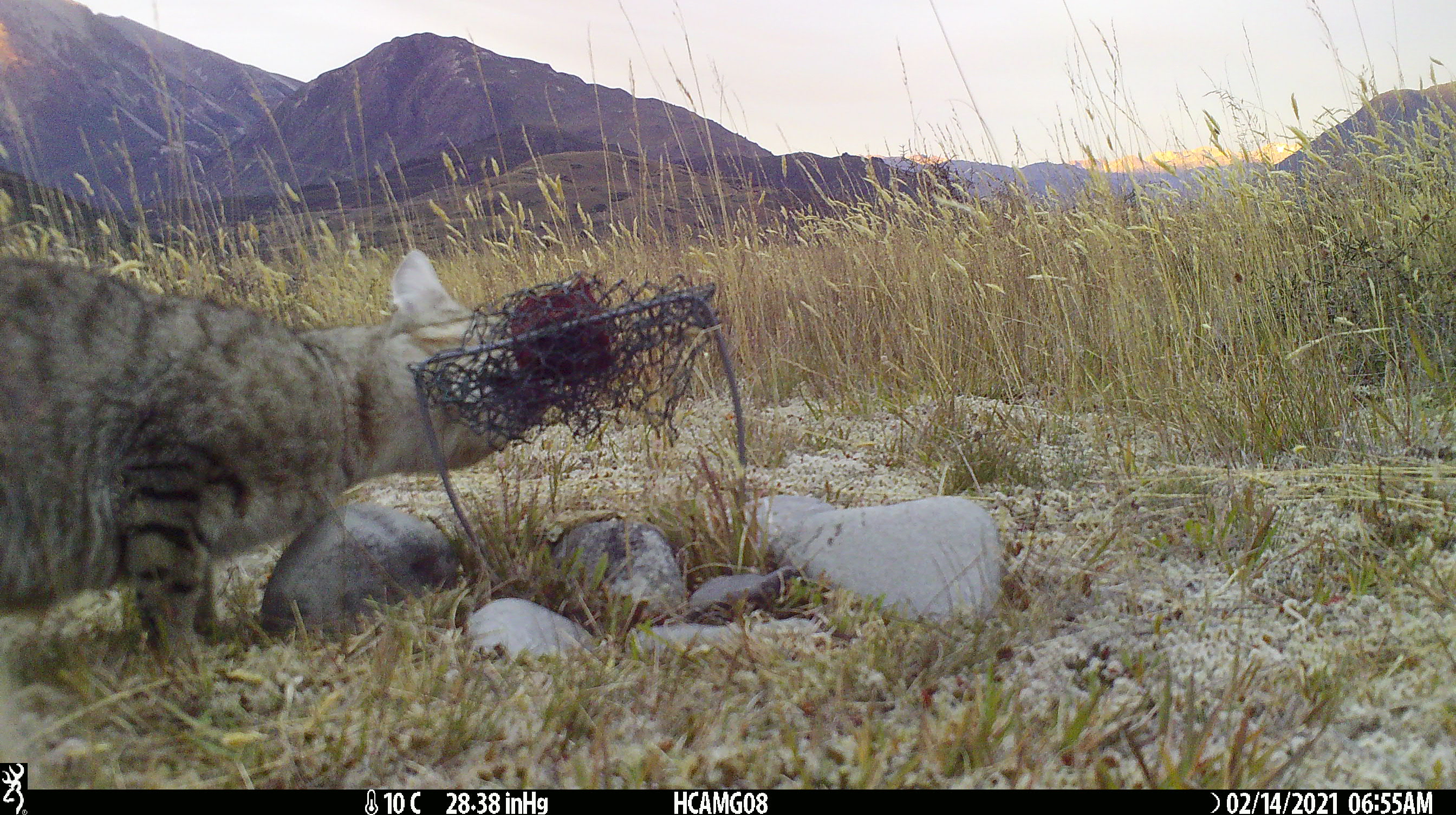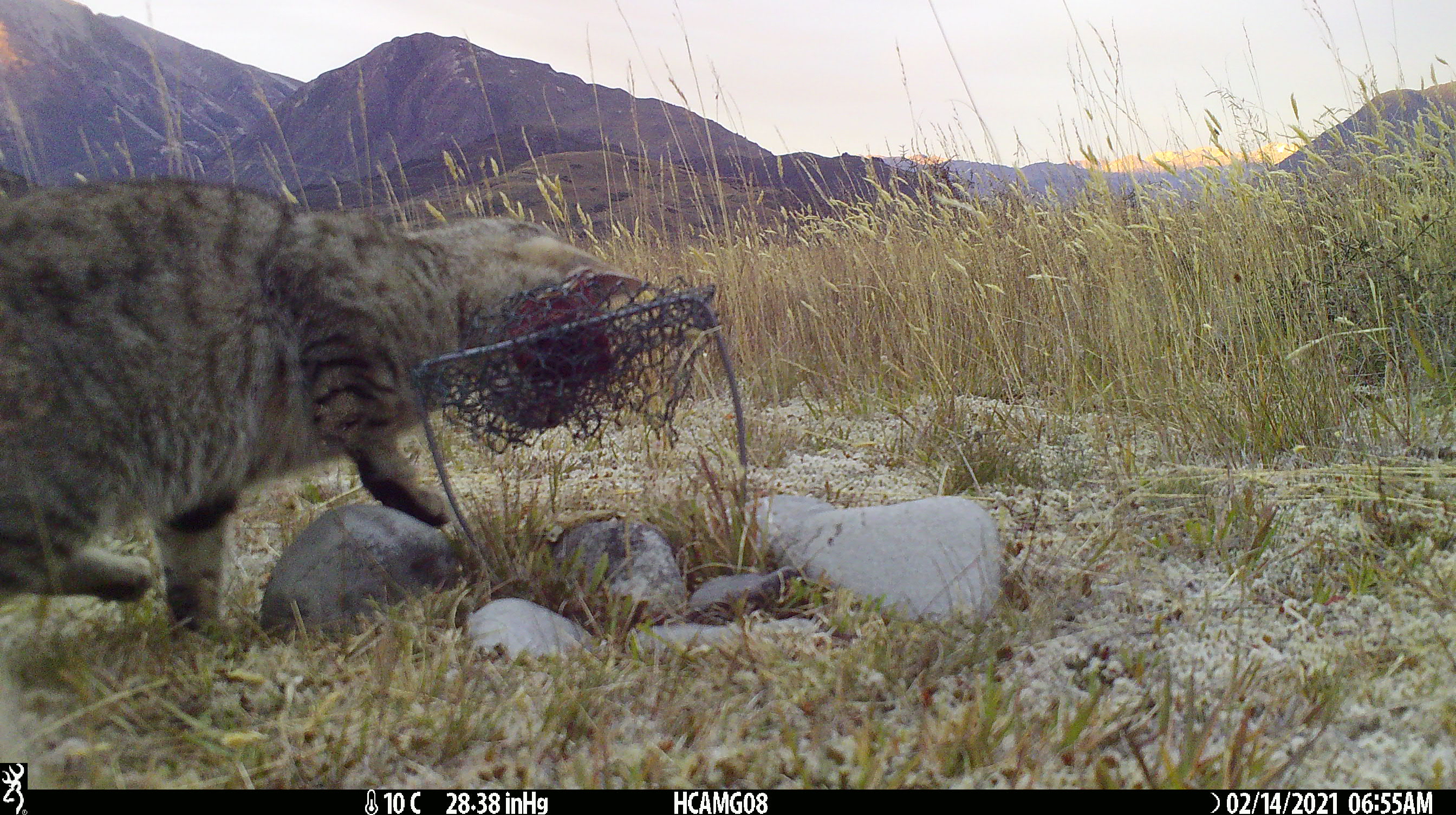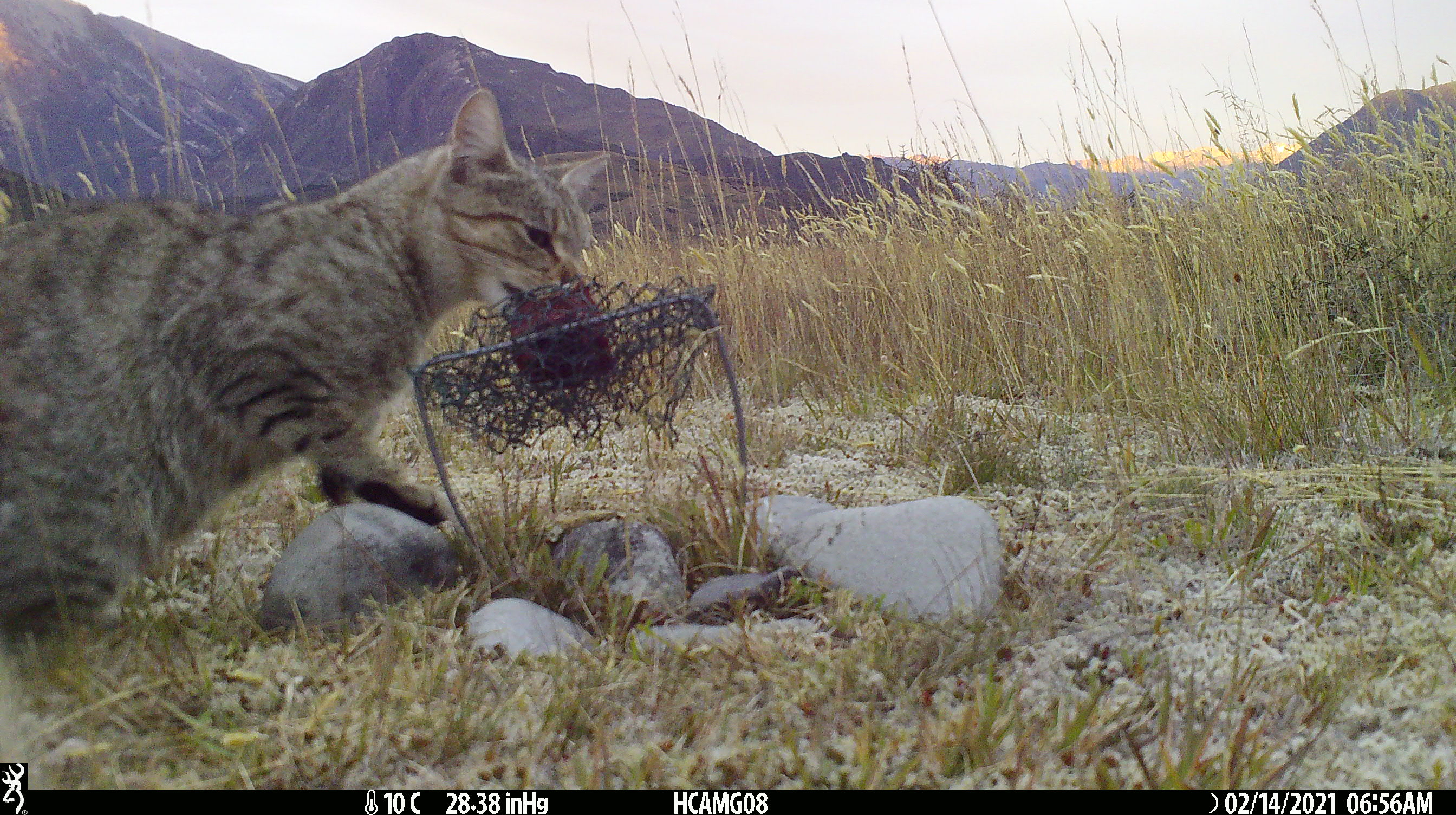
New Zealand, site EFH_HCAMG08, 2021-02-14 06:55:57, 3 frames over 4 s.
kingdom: Animalia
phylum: Chordata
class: Mammalia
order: Carnivora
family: Felidae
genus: Felis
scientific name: Felis catus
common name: domestic cat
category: cat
Cat (domestic cat) (Felis catus).